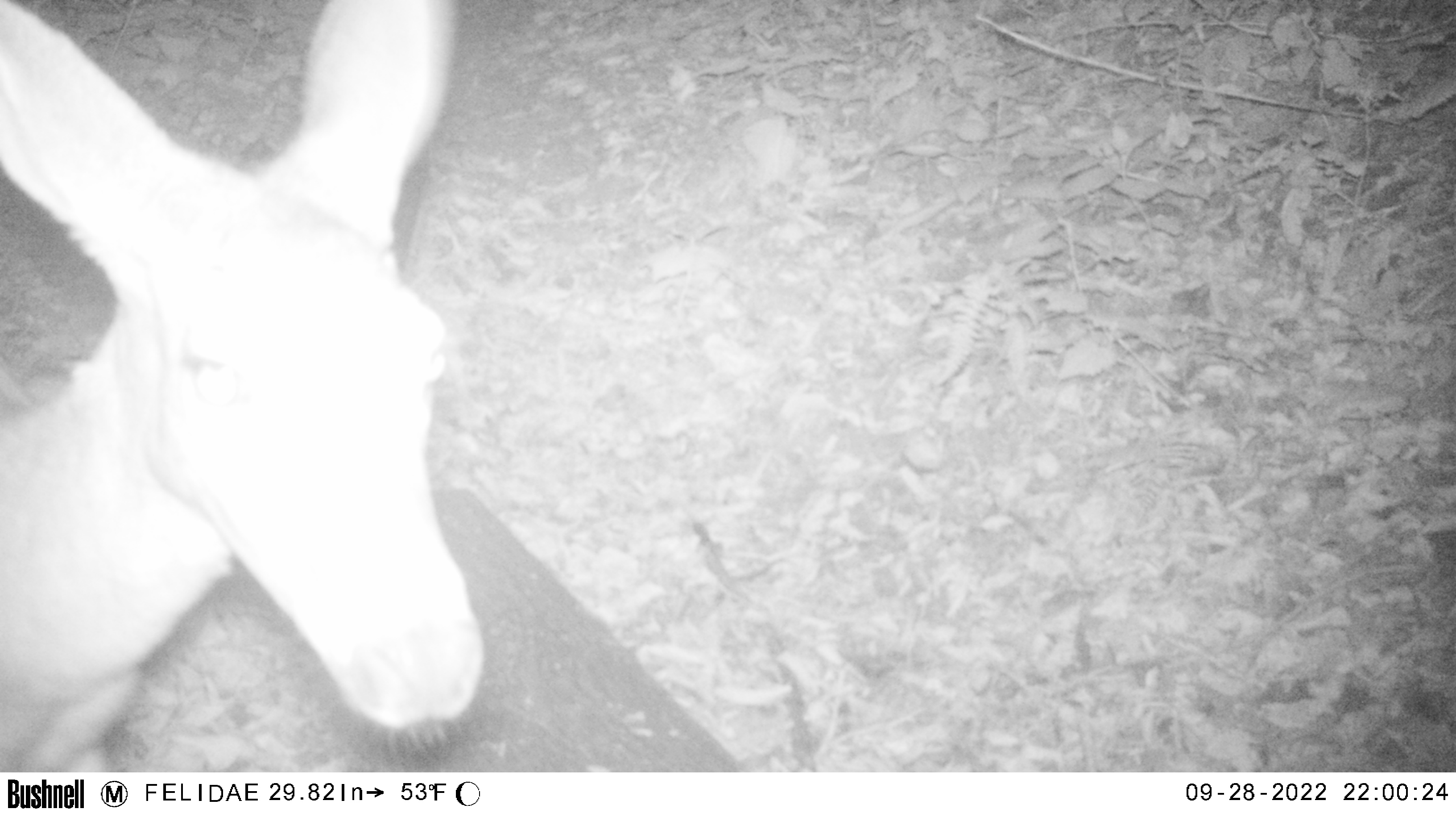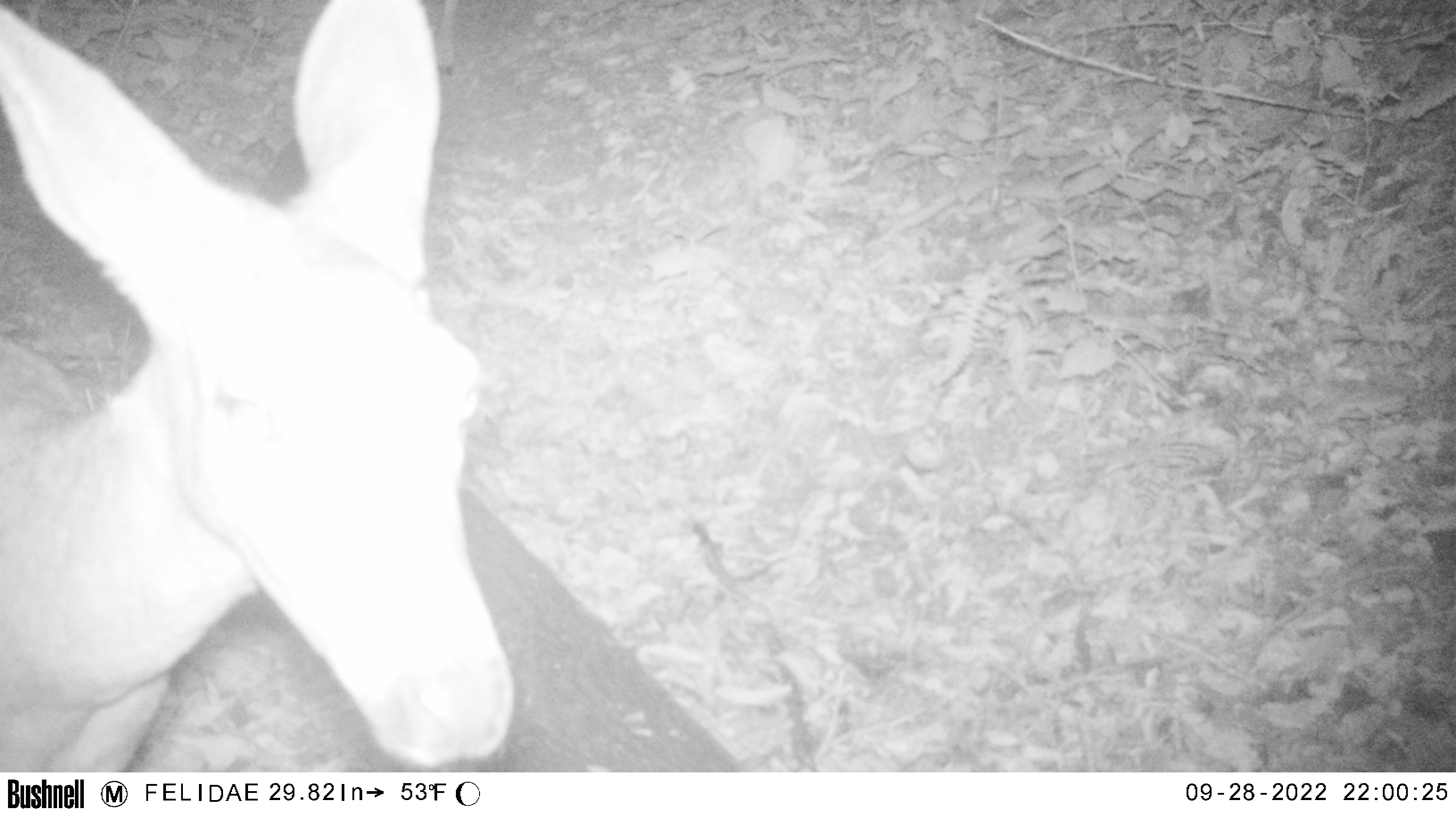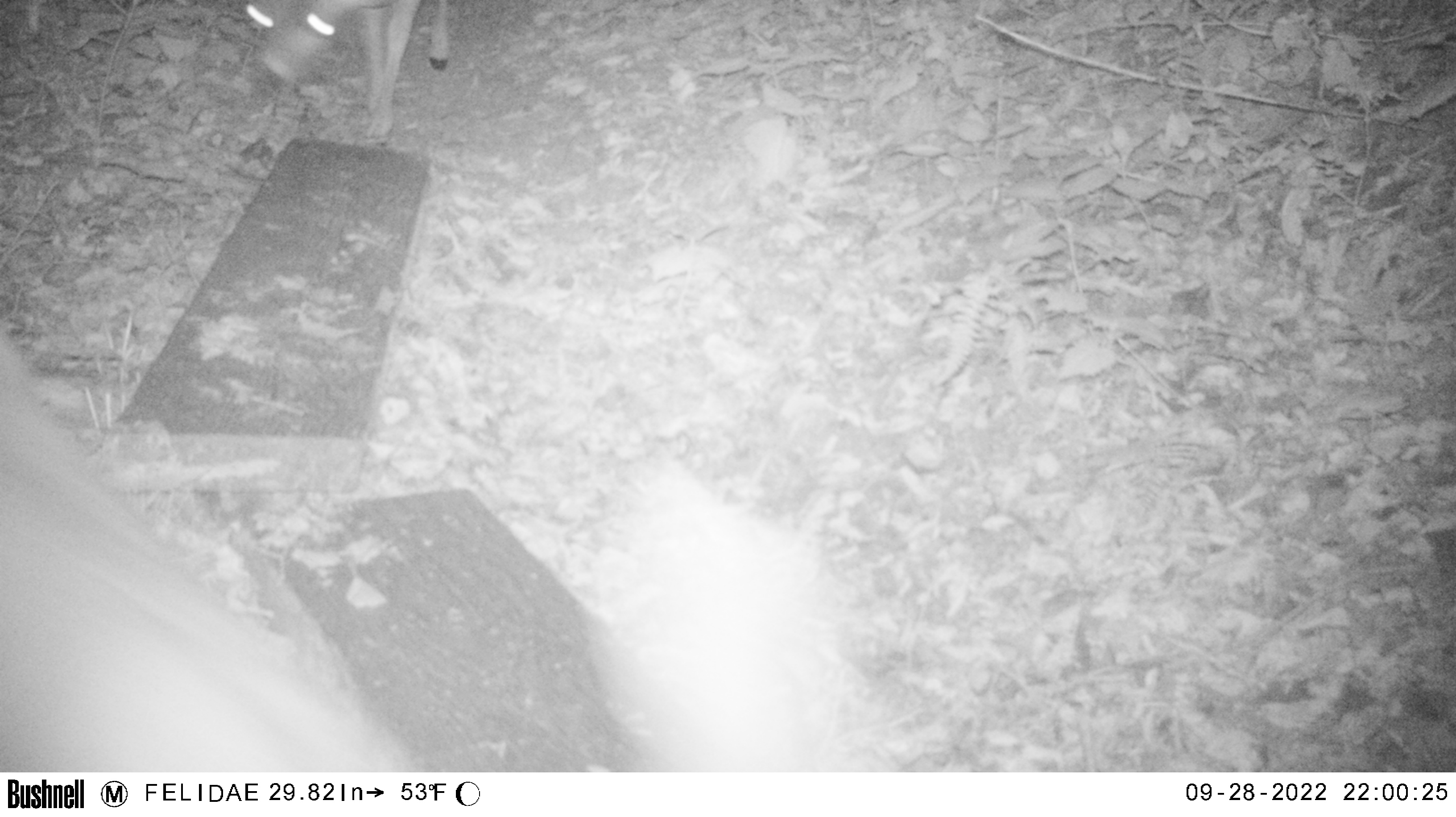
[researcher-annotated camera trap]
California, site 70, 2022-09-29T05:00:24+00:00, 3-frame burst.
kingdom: Animalia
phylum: Chordata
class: Mammalia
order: Artiodactyla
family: Cervidae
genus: Odocoileus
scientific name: Odocoileus hemionus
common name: mule deer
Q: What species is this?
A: Mule deer (Odocoileus hemionus).